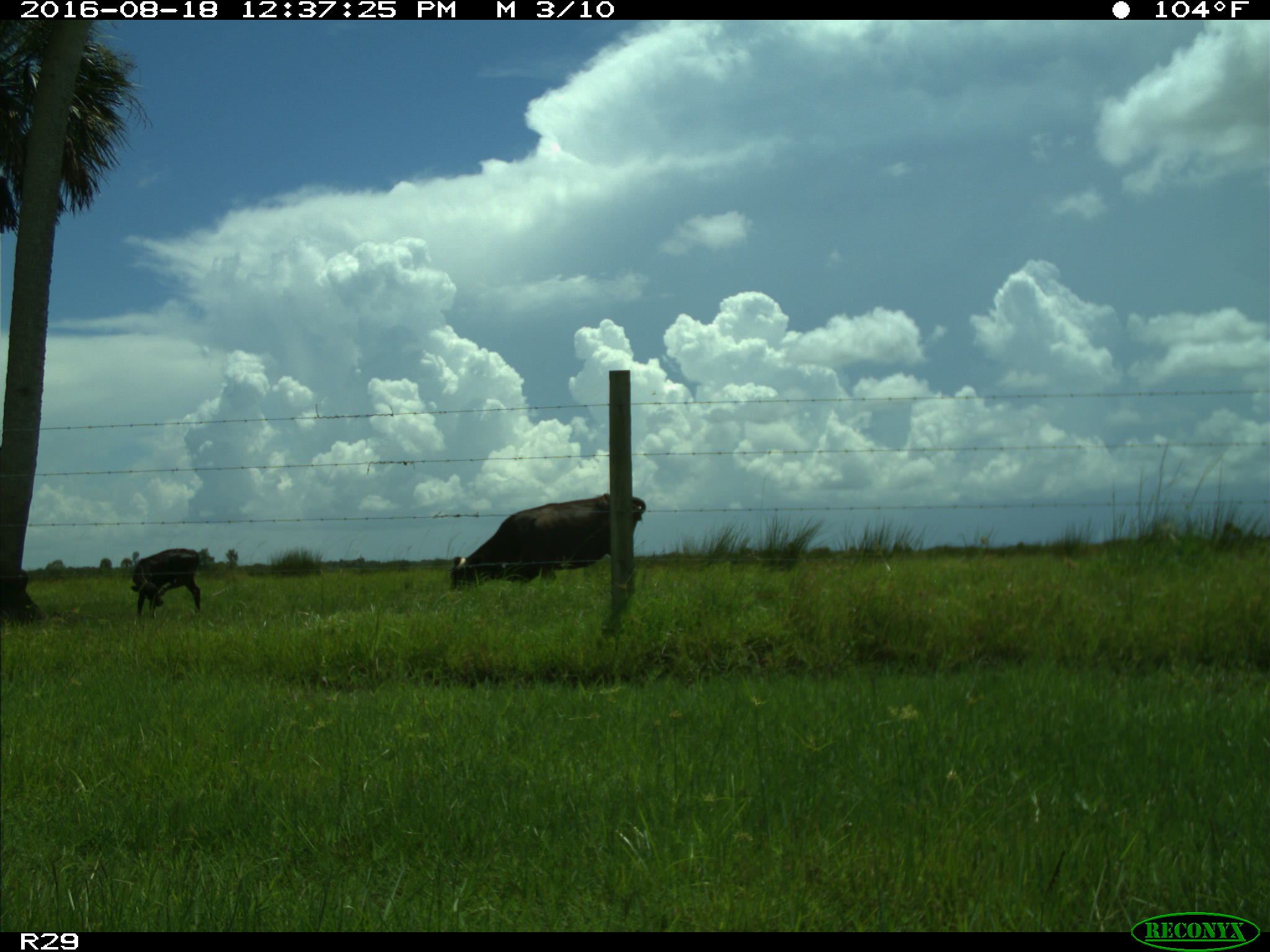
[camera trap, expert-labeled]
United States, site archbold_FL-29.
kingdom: Animalia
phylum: Chordata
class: Mammalia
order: Artiodactyla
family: Bovidae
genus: Bos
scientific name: Bos taurus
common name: domestic cow